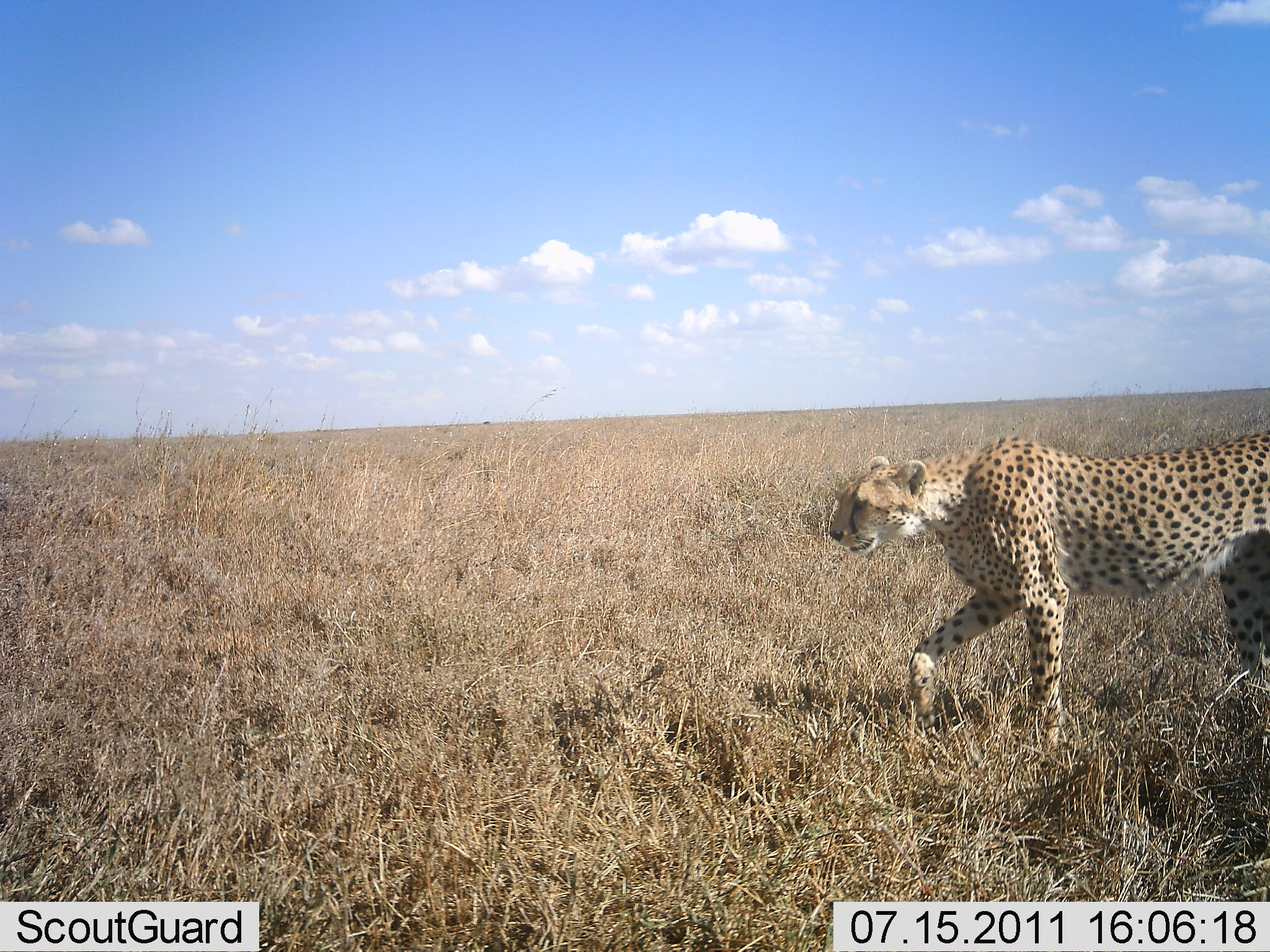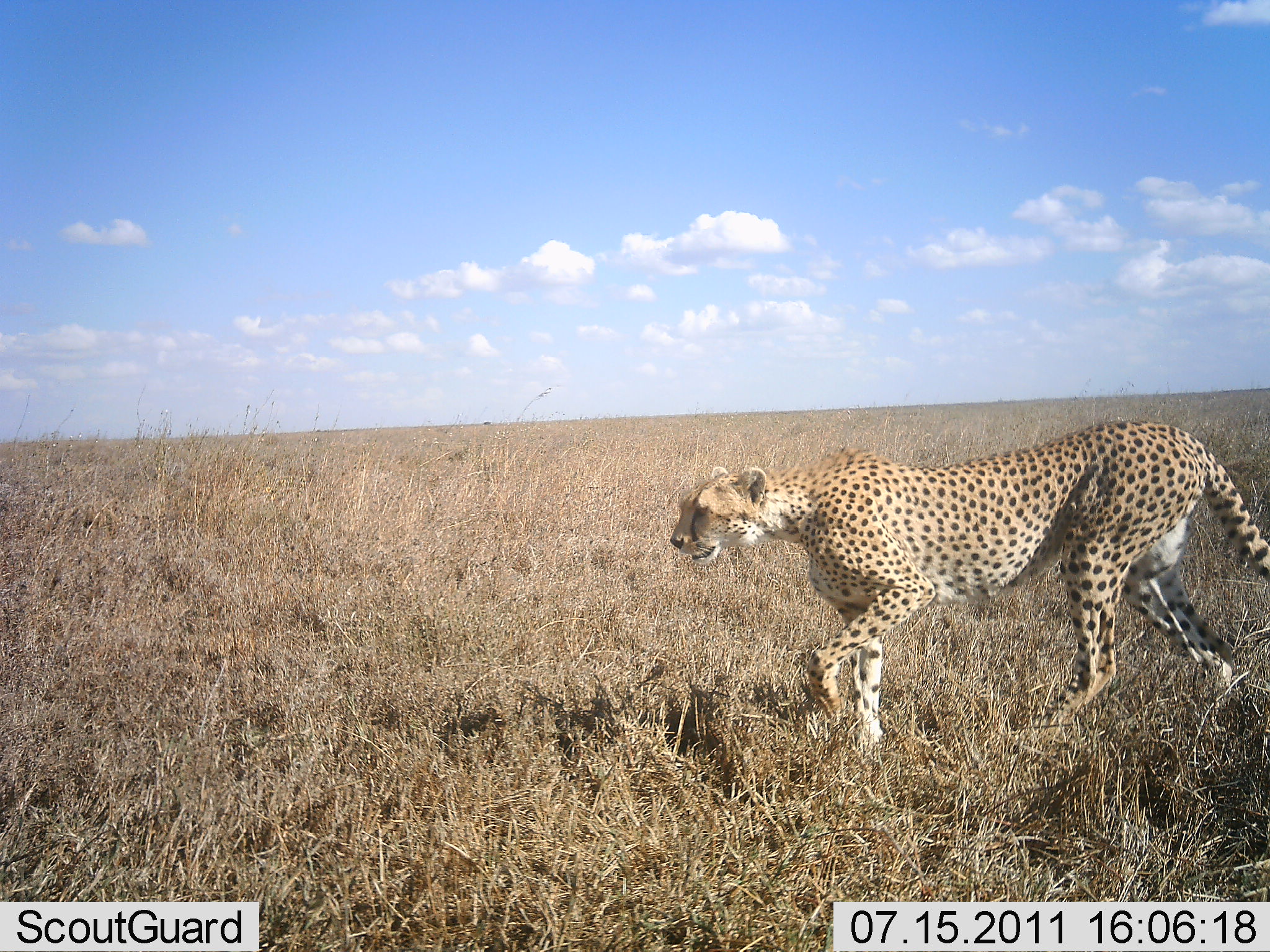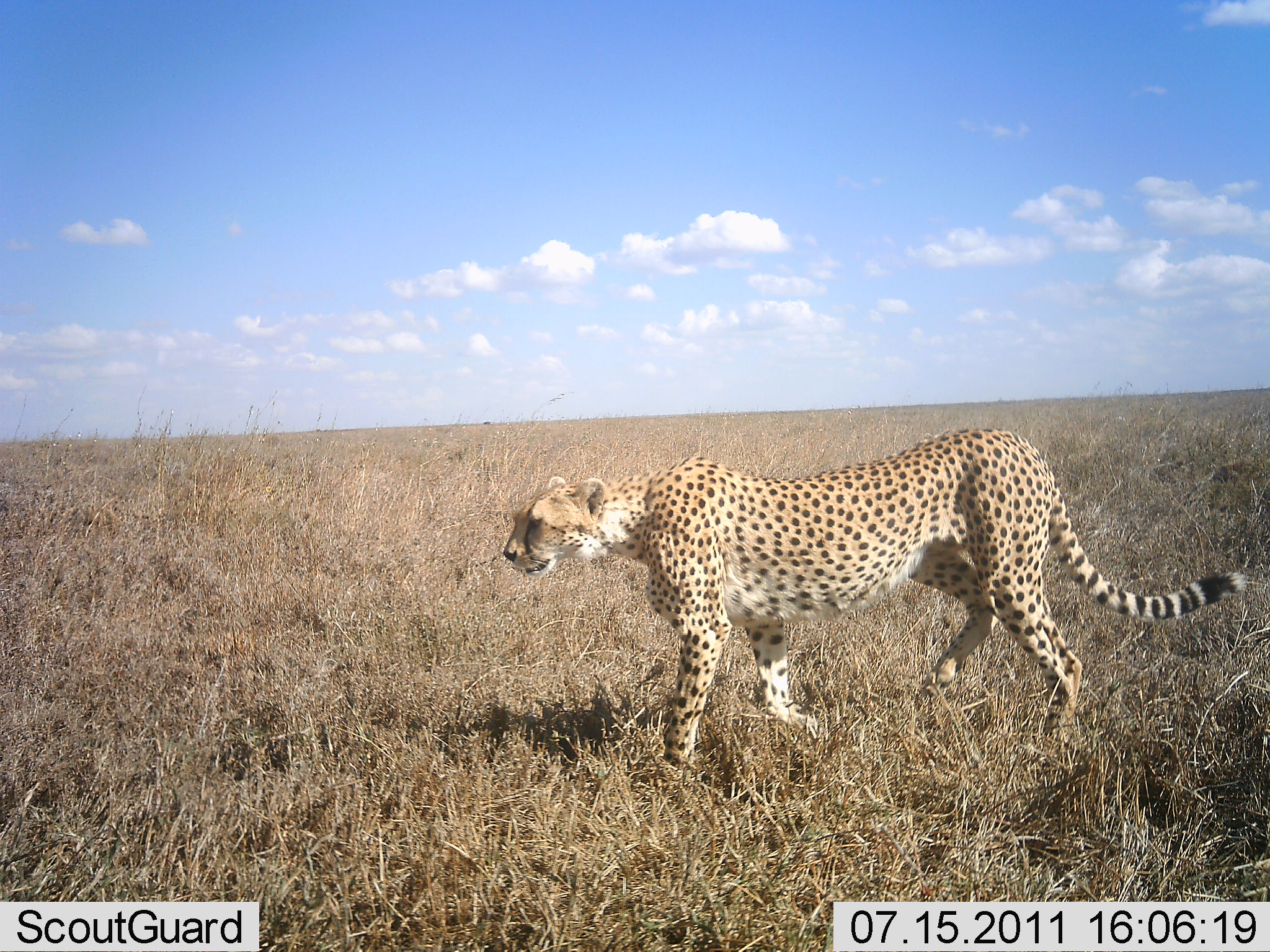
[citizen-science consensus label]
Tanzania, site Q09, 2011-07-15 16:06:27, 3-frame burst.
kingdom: Animalia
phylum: Chordata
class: Mammalia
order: Carnivora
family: Felidae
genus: Acinonyx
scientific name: Acinonyx jubatus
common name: cheetah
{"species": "cheetah (Acinonyx jubatus)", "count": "1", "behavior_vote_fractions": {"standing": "0%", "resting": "0%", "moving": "100%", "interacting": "0%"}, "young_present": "0%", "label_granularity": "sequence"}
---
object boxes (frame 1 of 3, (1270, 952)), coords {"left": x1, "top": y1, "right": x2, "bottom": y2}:
animal: {"left": 832, "top": 430, "right": 1269, "bottom": 751}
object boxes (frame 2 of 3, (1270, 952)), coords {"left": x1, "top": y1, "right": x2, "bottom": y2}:
animal: {"left": 668, "top": 421, "right": 1269, "bottom": 751}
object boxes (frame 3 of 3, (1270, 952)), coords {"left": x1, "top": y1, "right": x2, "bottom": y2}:
animal: {"left": 504, "top": 427, "right": 1254, "bottom": 767}